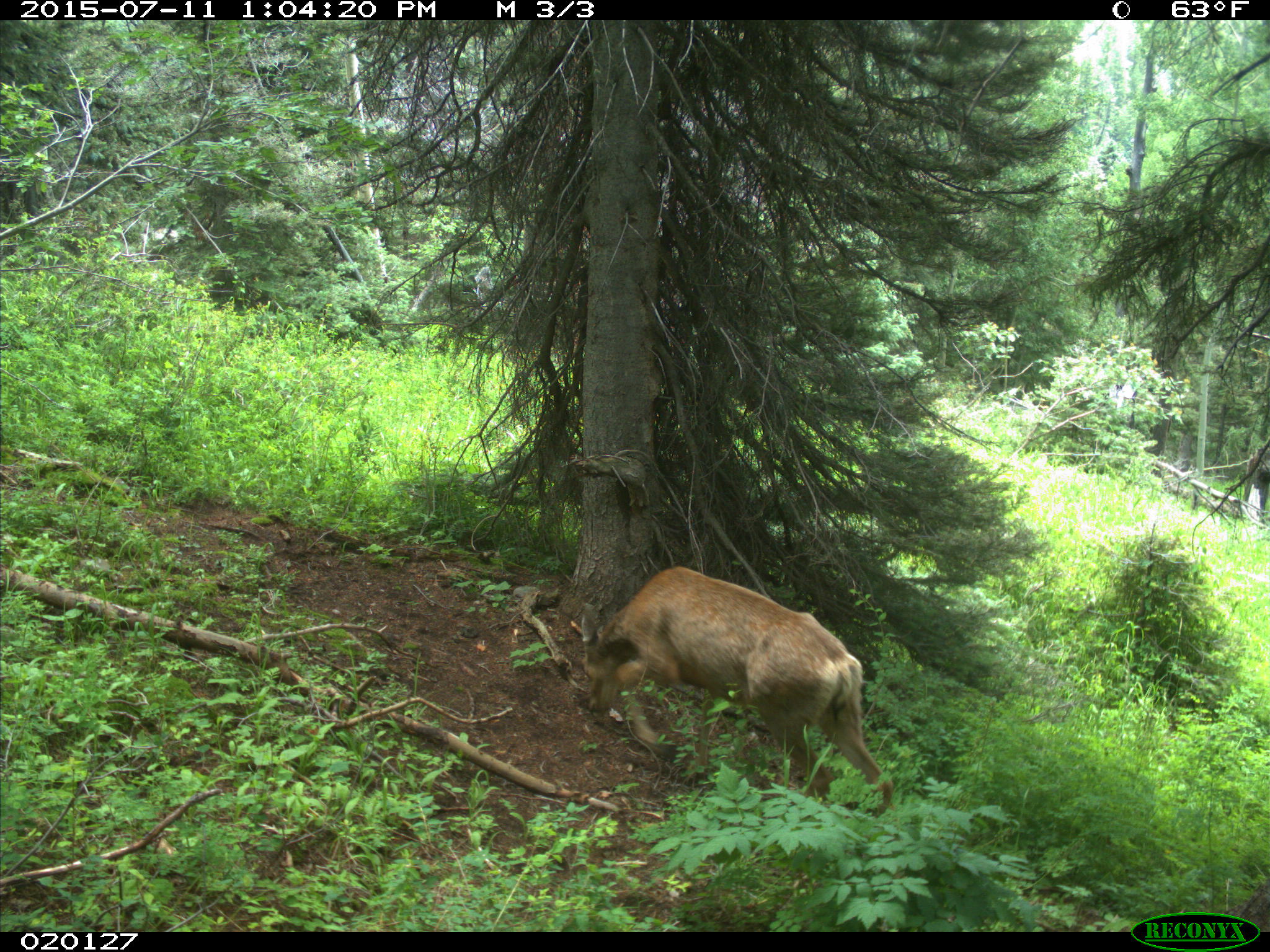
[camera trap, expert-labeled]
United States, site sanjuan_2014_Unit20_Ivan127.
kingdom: Animalia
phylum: Chordata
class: Mammalia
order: Artiodactyla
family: Cervidae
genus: Odocoileus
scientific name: Odocoileus hemionus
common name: mule deer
Odocoileus hemionus (mule deer).